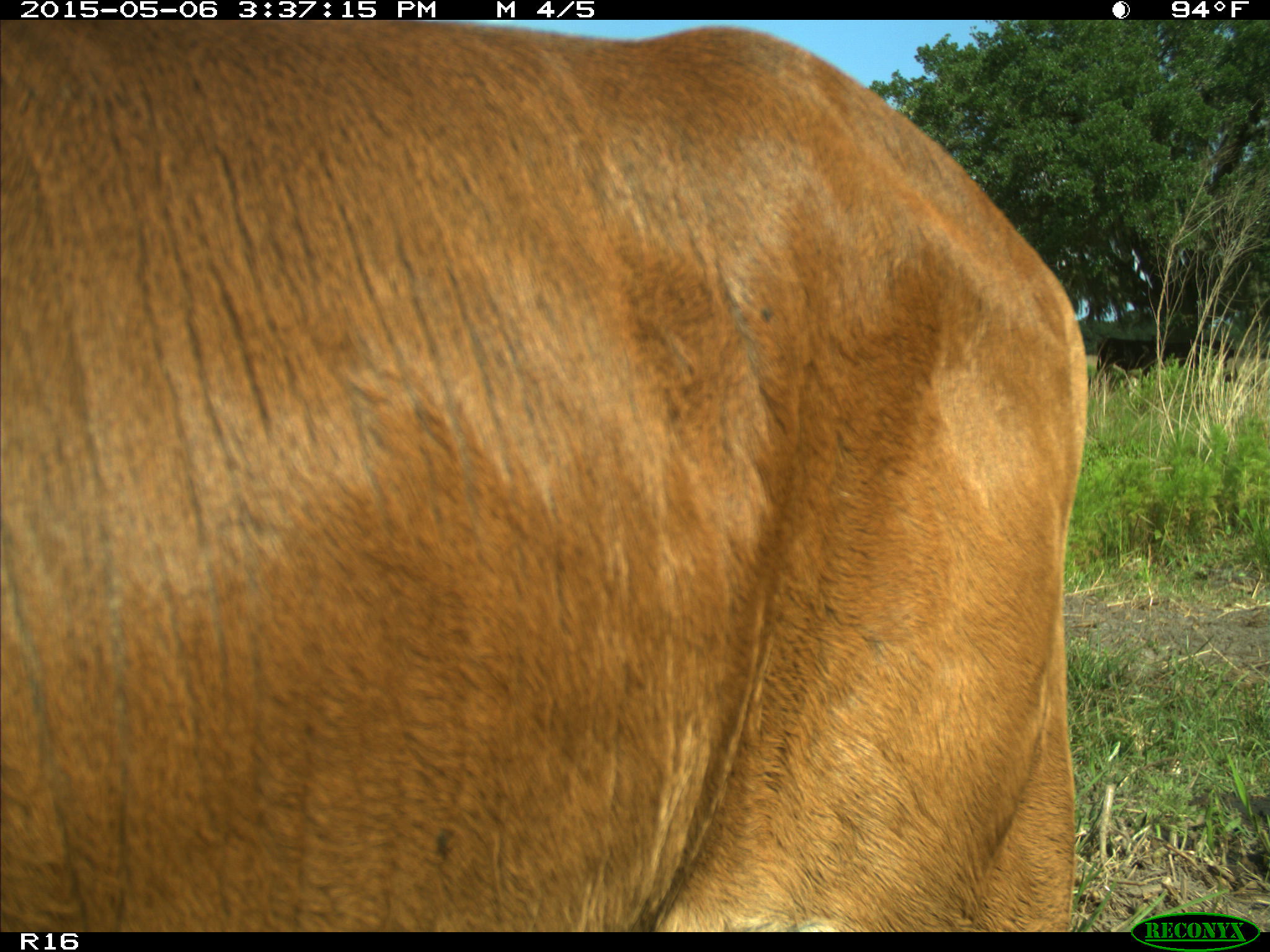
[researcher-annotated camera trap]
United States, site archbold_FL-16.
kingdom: Animalia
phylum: Chordata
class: Mammalia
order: Artiodactyla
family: Bovidae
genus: Bos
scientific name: Bos taurus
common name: domestic cow